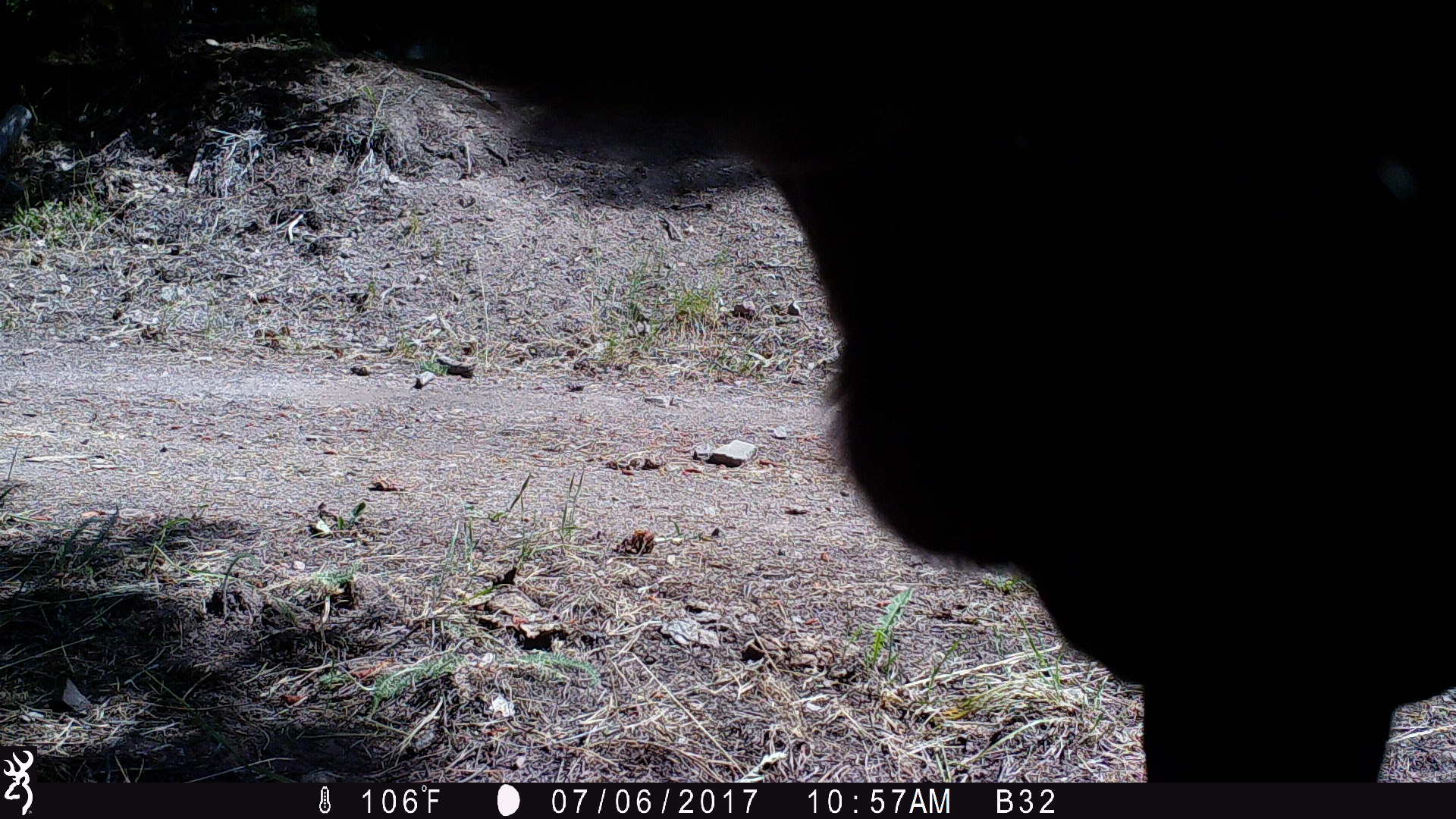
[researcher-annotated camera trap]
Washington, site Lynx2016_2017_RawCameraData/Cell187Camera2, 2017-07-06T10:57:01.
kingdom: Animalia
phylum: Chordata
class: Mammalia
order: Artiodactyla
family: Bovidae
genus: Bos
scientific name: Bos taurus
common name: domestic cattle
Domestic cattle (Bos taurus). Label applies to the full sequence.